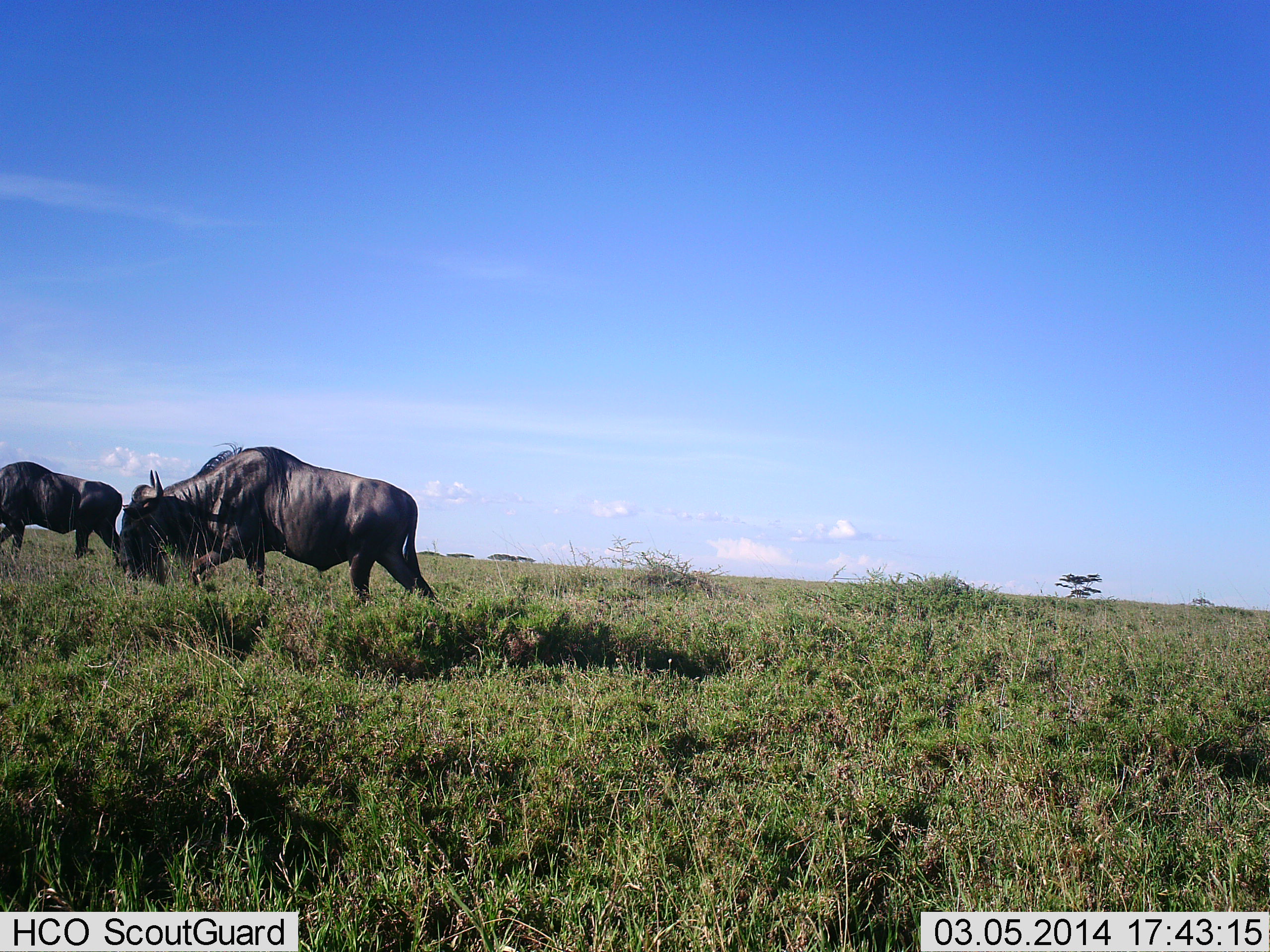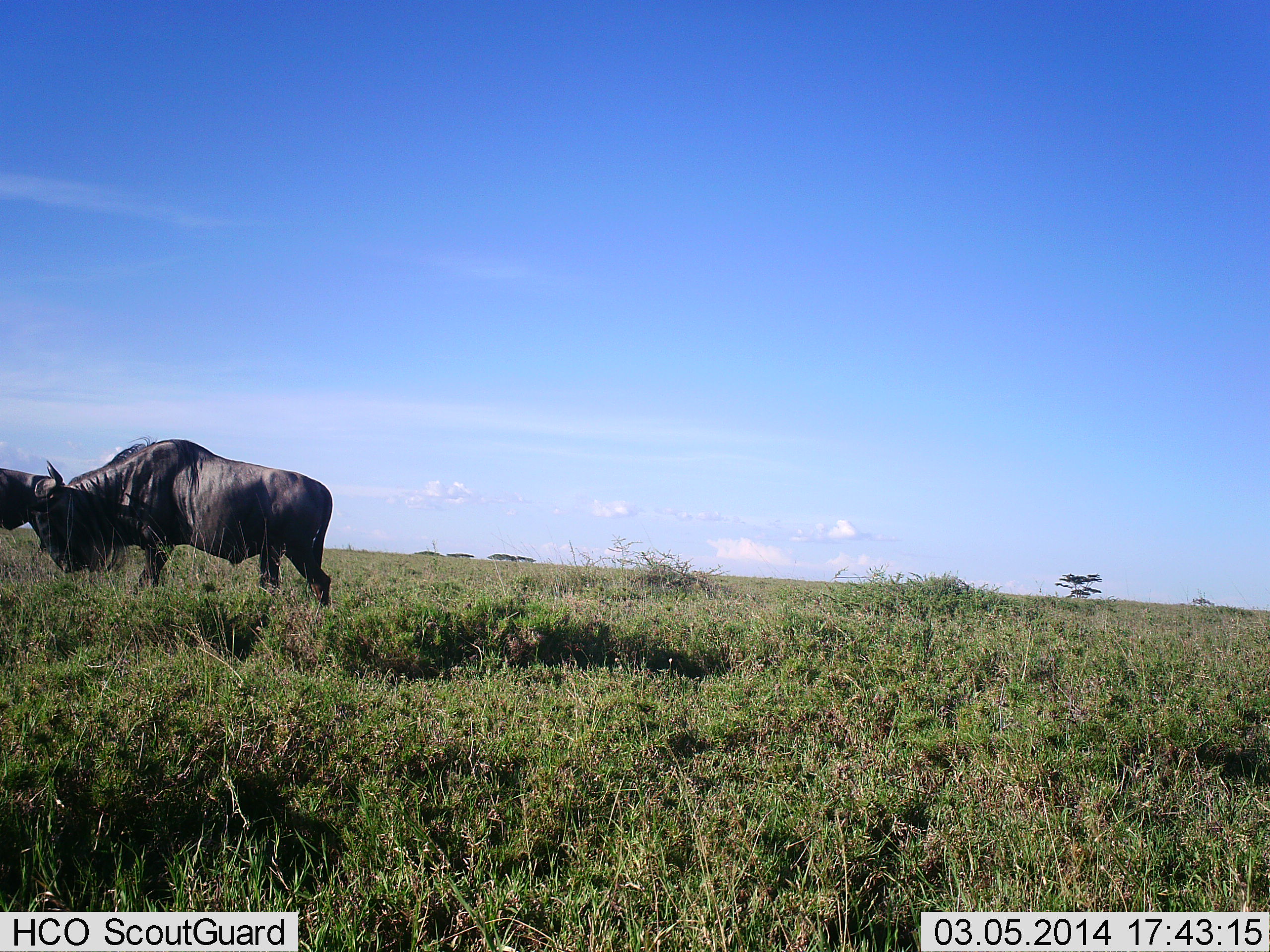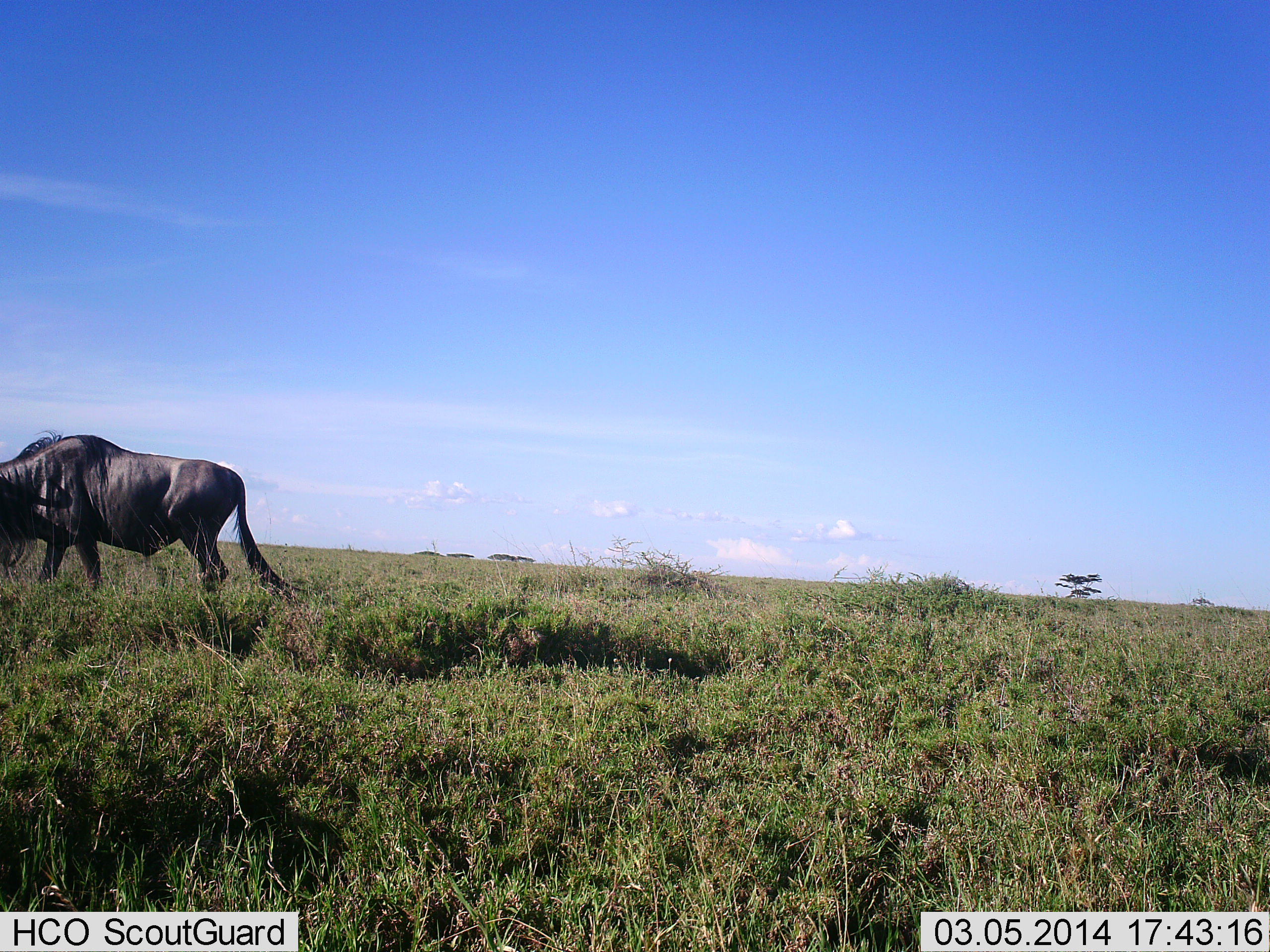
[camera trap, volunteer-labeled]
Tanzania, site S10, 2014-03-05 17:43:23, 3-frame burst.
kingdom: Animalia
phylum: Chordata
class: Mammalia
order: Artiodactyla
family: Bovidae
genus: Connochaetes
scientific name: Connochaetes taurinus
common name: blue wildebeest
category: wildebeest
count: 2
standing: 17%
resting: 0%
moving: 77%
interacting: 4%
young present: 0%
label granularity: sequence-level